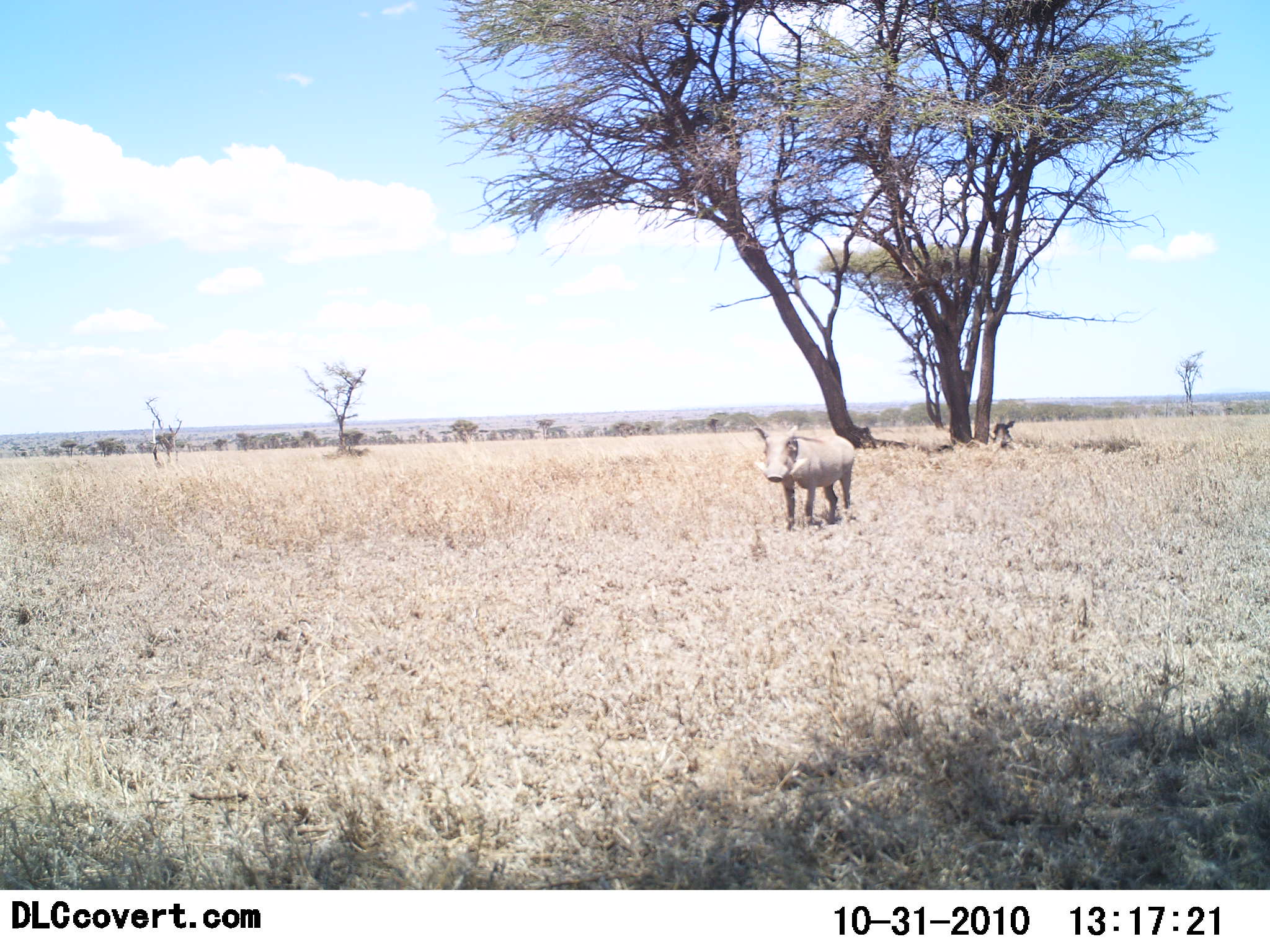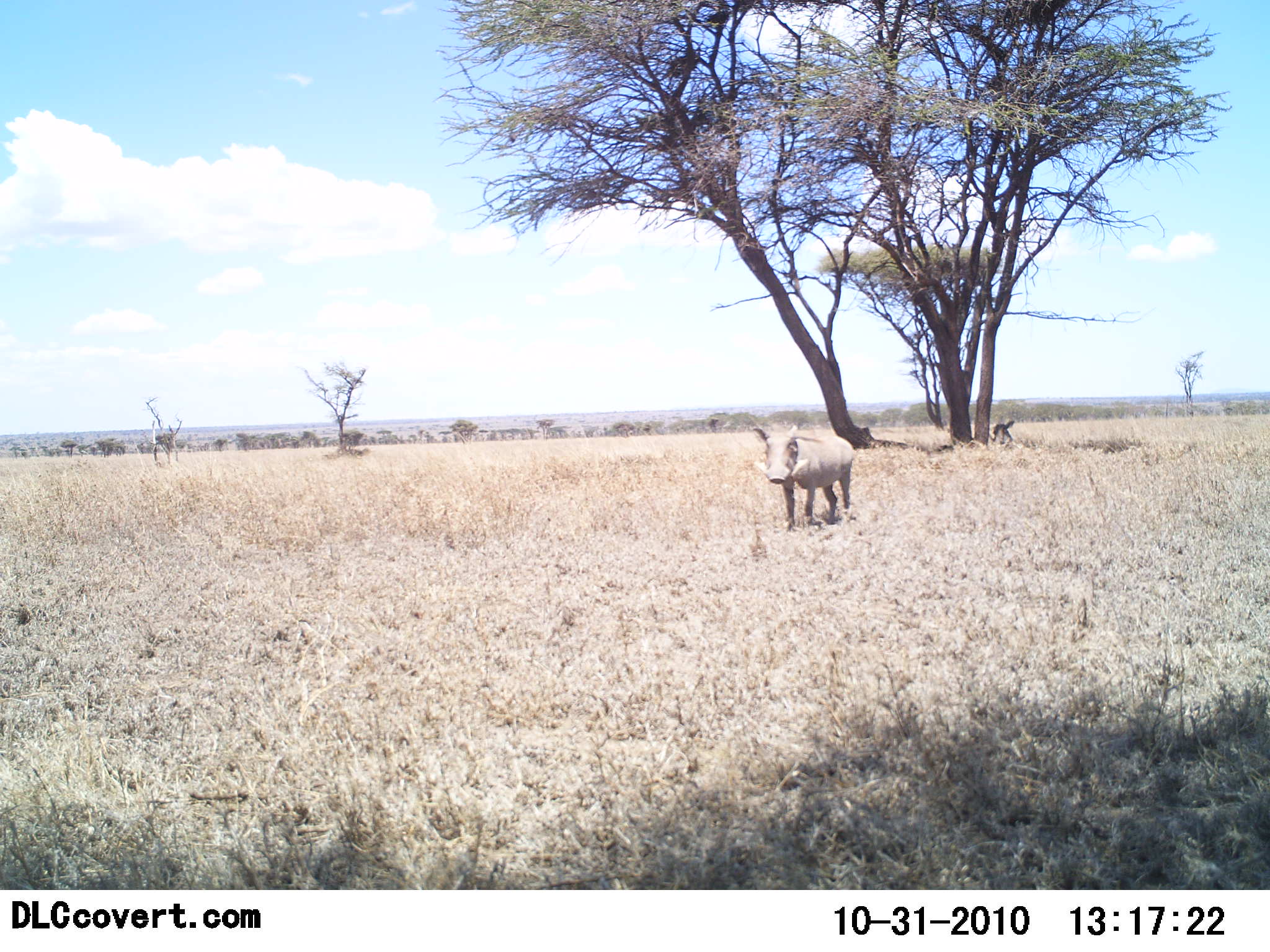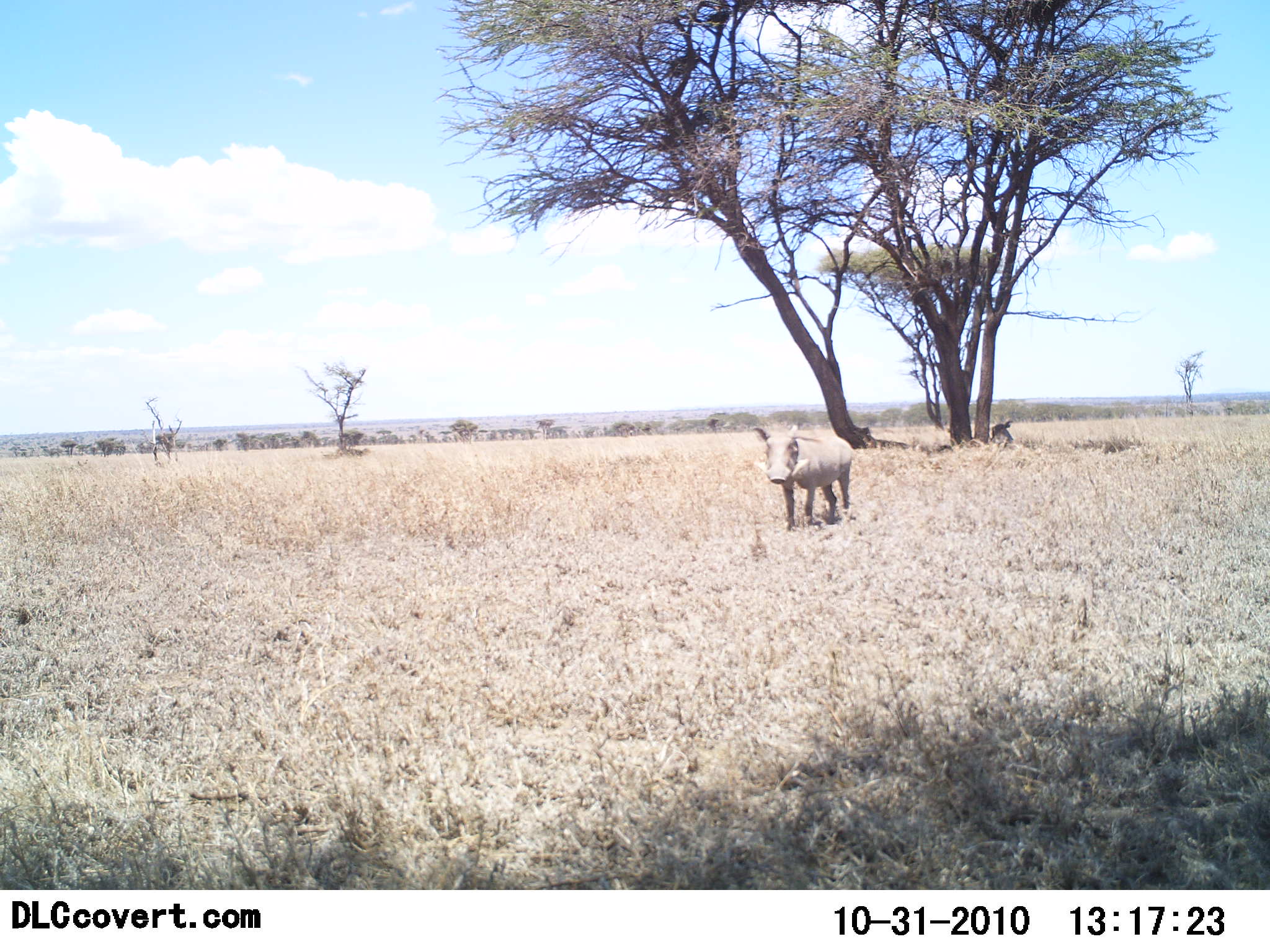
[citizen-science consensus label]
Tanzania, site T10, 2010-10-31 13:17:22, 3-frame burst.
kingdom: Animalia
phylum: Chordata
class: Mammalia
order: Artiodactyla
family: Suidae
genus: Phacochoerus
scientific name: Phacochoerus africanus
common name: warthog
Warthog (Phacochoerus africanus), count 1. Behavior (volunteer vote fractions): standing 82%, resting 6%, moving 18%, interacting 0%. Young present (vote fraction): 0%. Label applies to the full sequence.